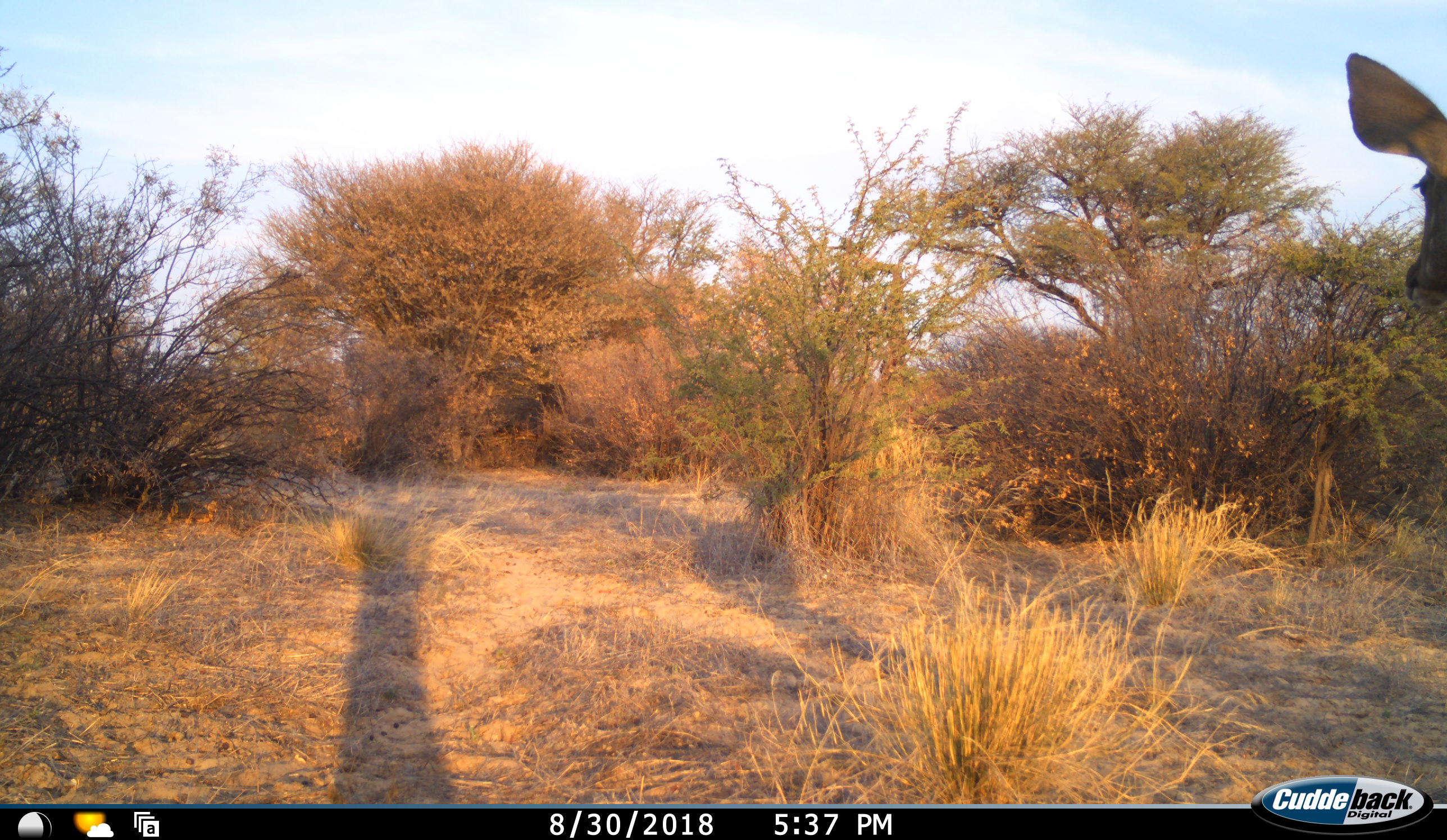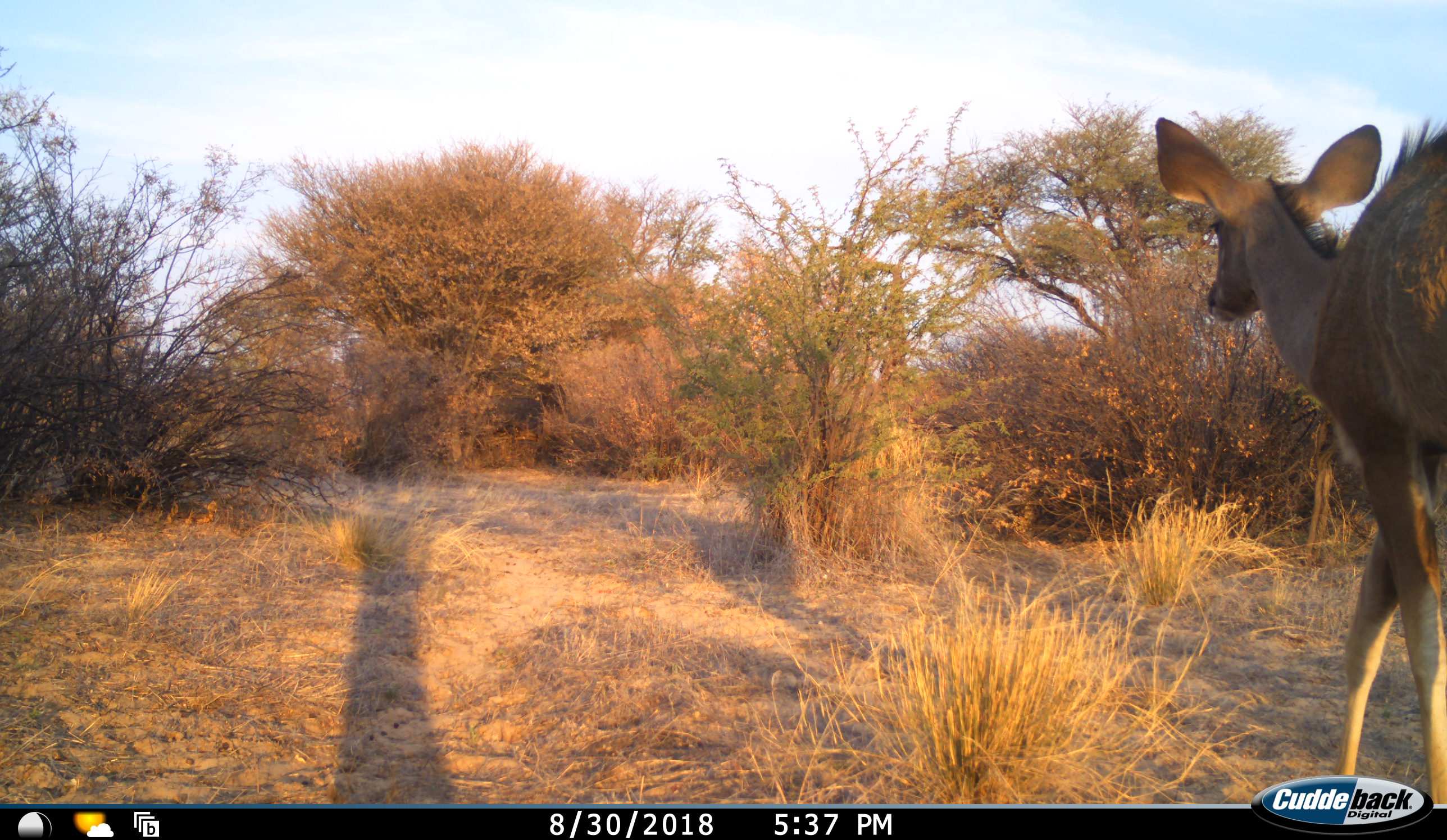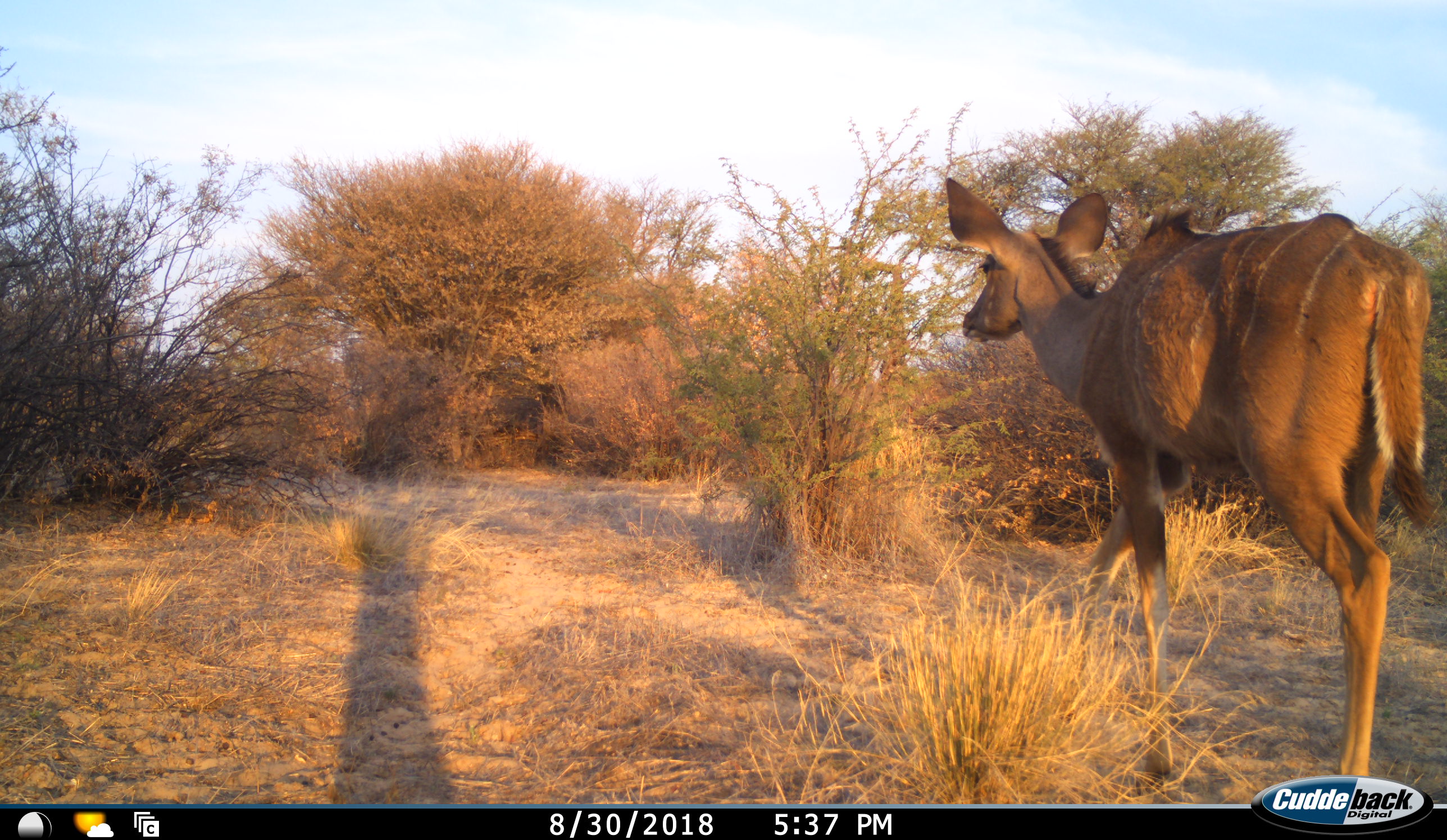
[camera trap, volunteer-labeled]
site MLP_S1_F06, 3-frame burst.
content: unidentified animal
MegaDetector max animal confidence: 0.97